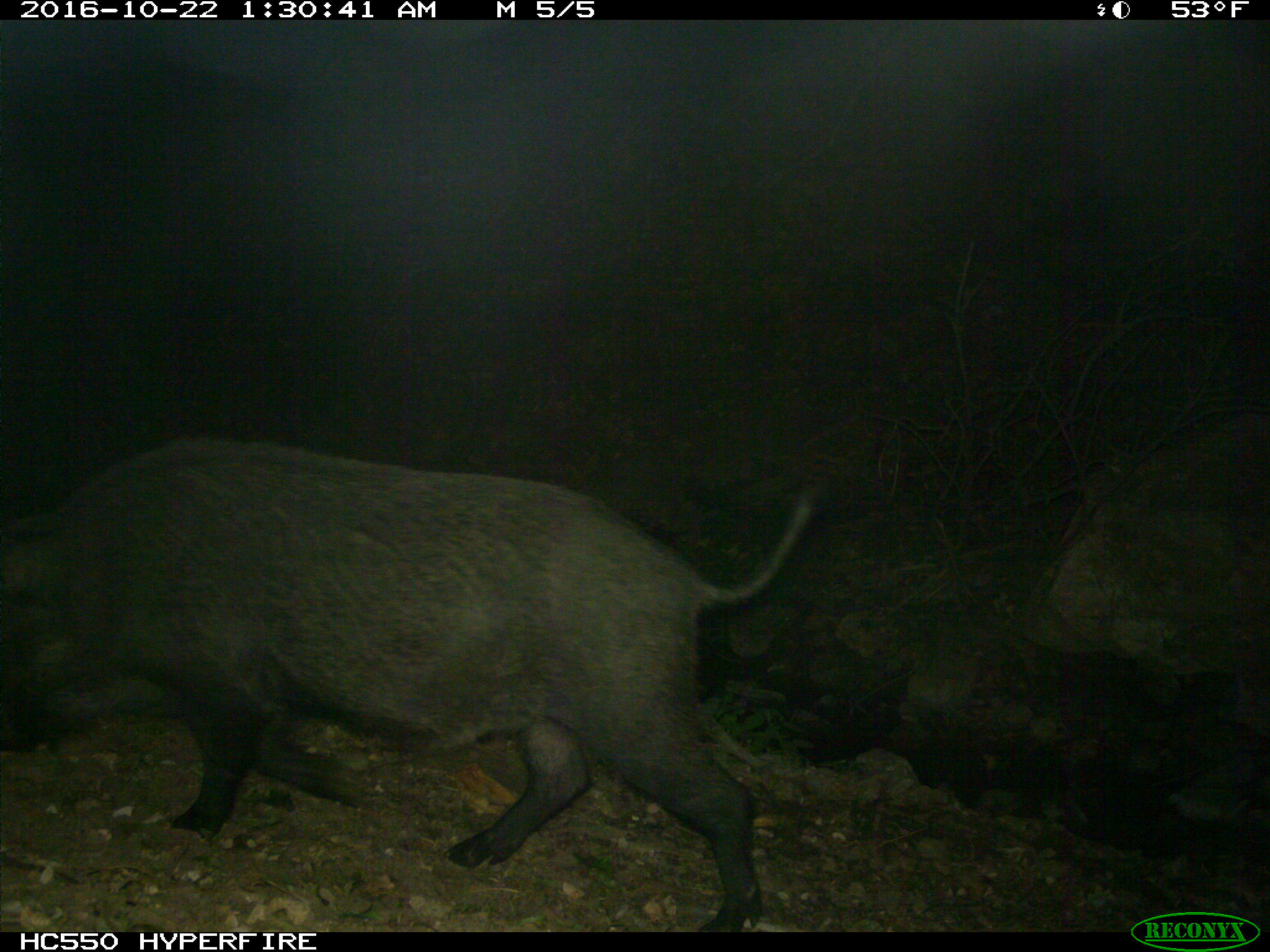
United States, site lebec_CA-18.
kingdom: Animalia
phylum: Chordata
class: Mammalia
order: Artiodactyla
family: Suidae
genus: Sus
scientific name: Sus scrofa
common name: wild boar